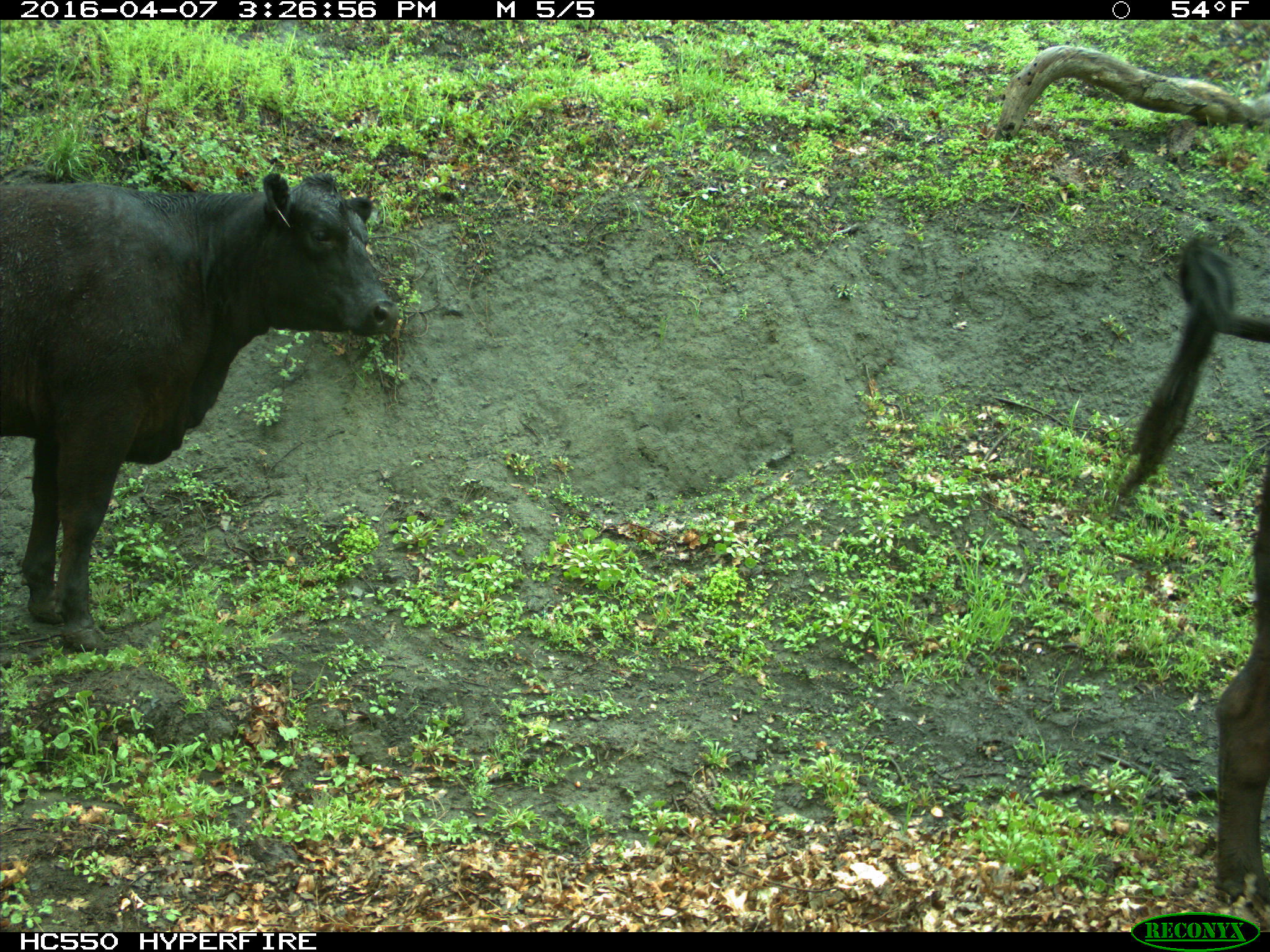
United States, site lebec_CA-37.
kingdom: Animalia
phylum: Chordata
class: Mammalia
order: Artiodactyla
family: Bovidae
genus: Bos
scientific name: Bos taurus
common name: domestic cow